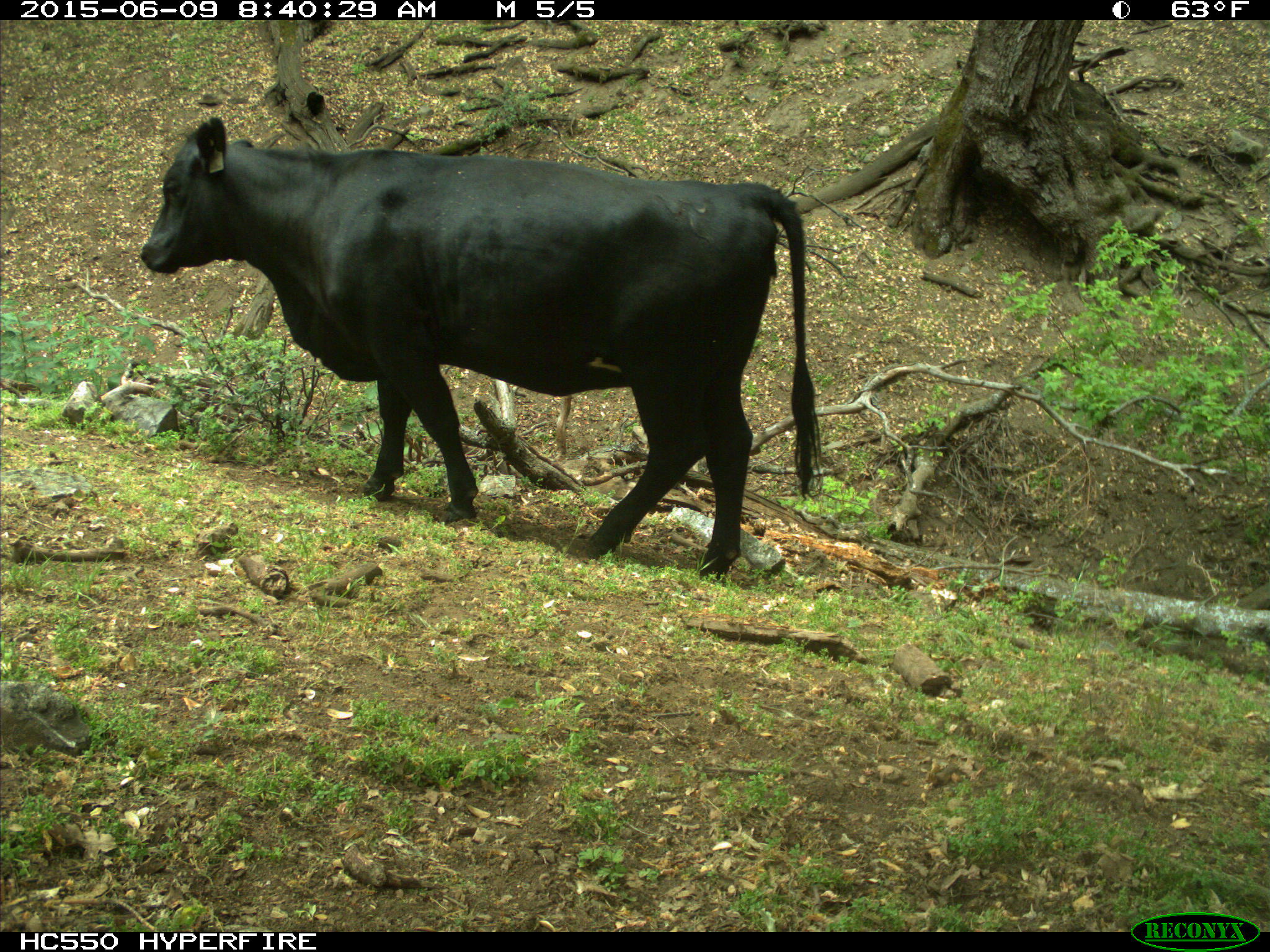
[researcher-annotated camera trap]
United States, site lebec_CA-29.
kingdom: Animalia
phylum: Chordata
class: Mammalia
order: Artiodactyla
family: Bovidae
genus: Bos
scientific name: Bos taurus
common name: domestic cow